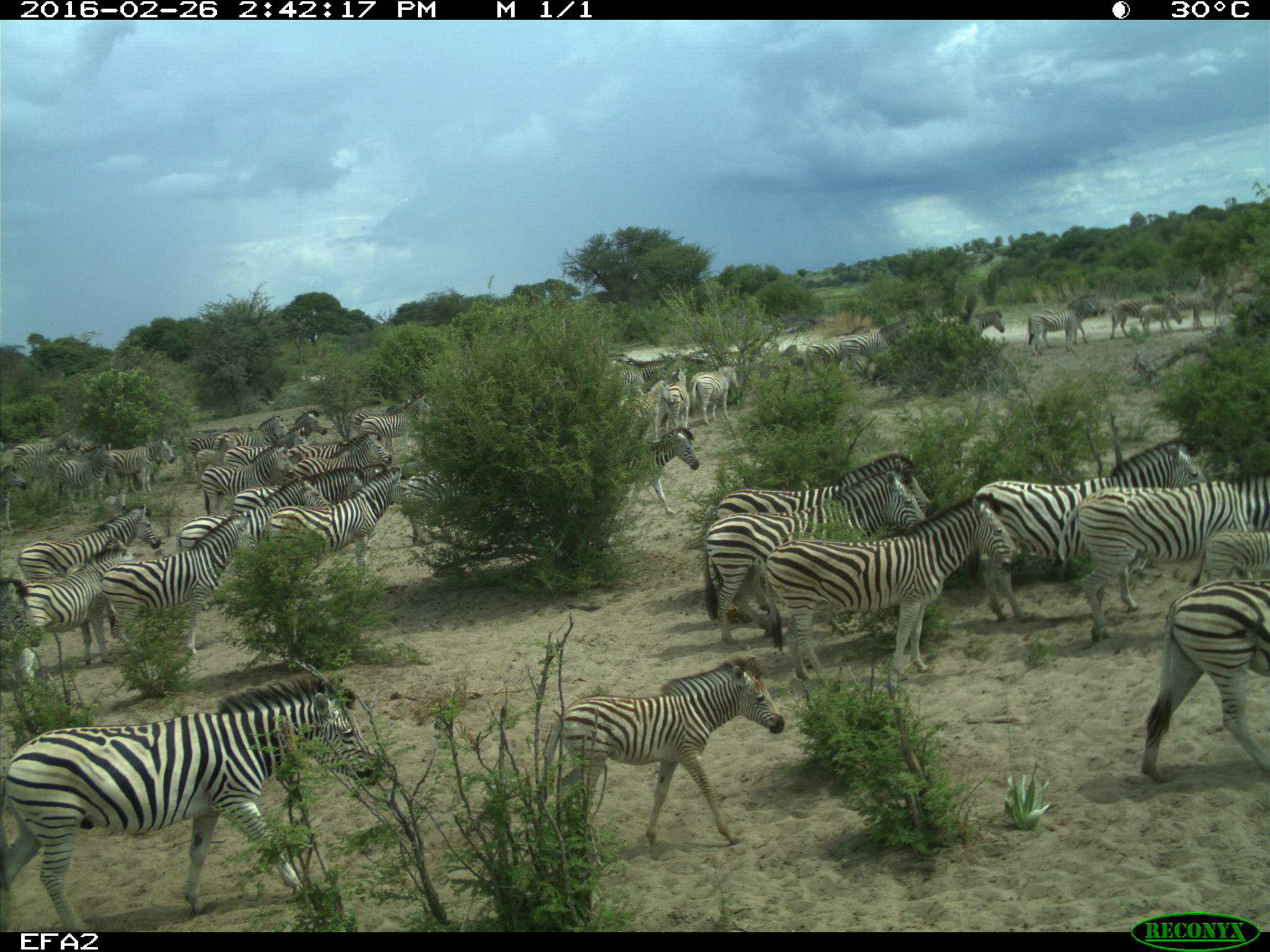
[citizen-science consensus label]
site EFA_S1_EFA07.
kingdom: Animalia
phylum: Chordata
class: Mammalia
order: Perissodactyla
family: Equidae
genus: Equus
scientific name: Equus quagga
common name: plains zebra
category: zebraplains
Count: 11-50.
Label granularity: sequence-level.